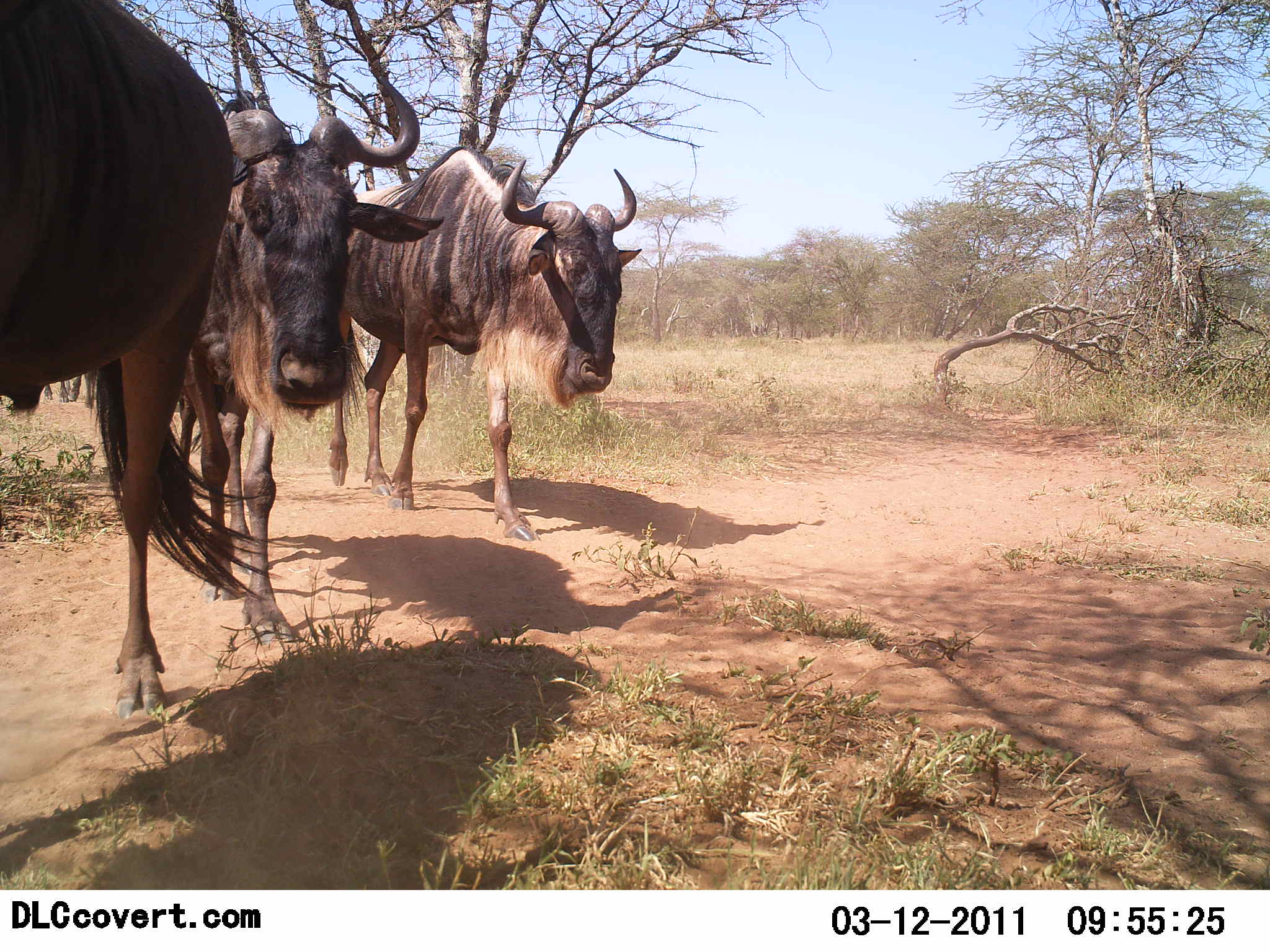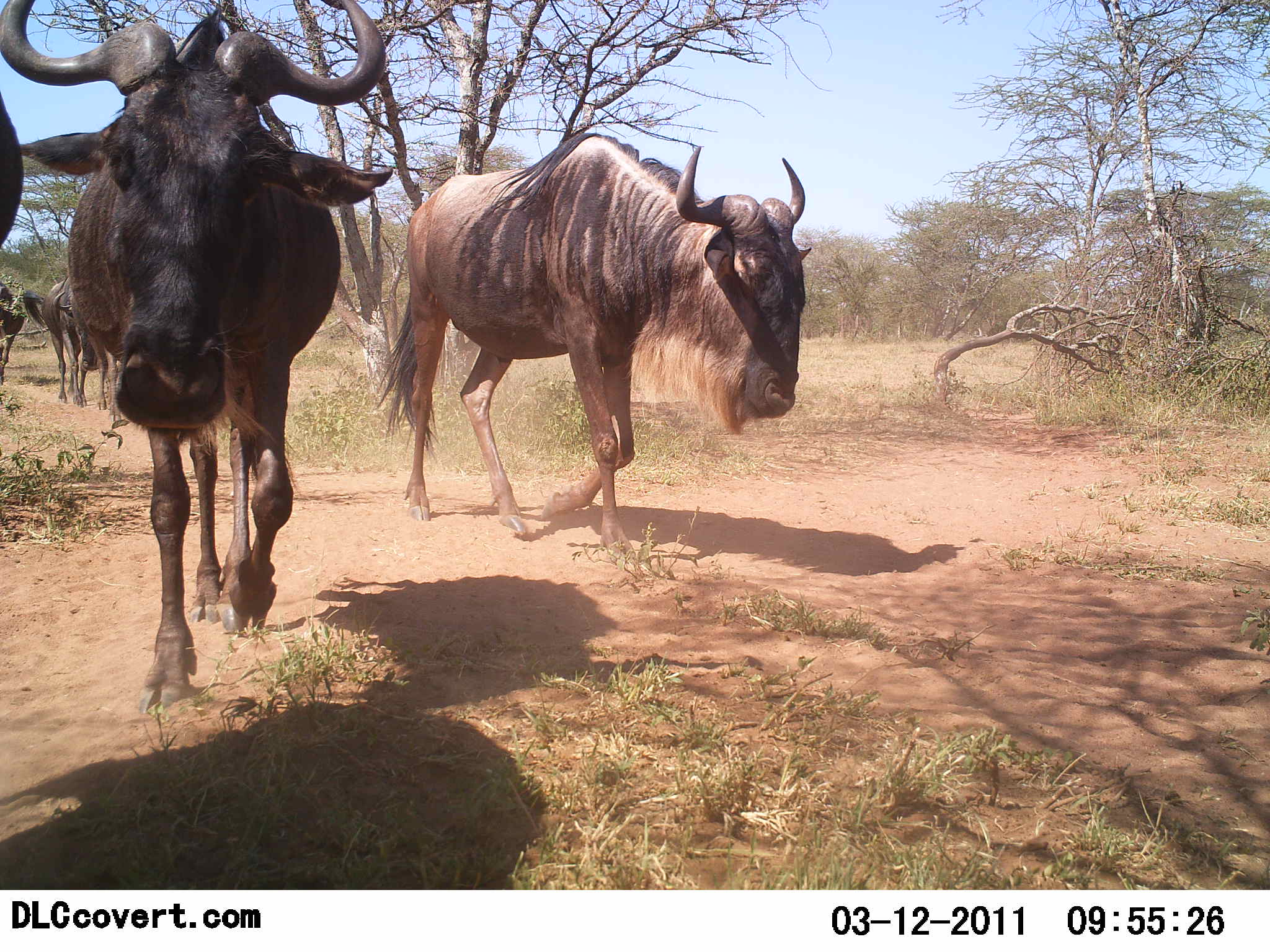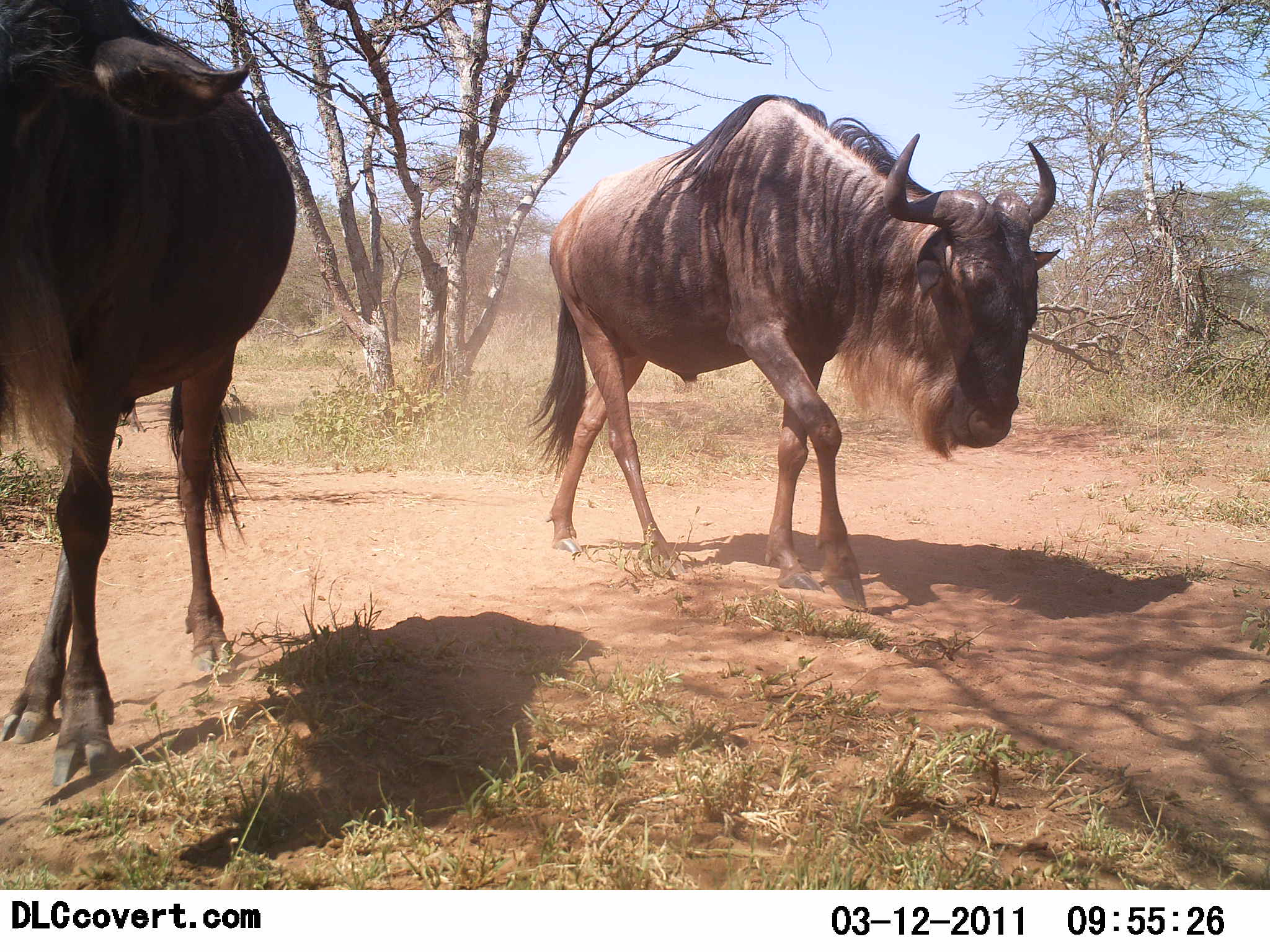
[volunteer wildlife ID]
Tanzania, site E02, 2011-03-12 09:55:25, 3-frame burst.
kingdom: Animalia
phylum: Chordata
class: Mammalia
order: Artiodactyla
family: Bovidae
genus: Connochaetes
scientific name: Connochaetes taurinus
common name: blue wildebeest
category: wildebeest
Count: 5.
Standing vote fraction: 0%.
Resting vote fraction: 0%.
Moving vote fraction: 100%.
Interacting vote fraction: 0%.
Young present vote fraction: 0%.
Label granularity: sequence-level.